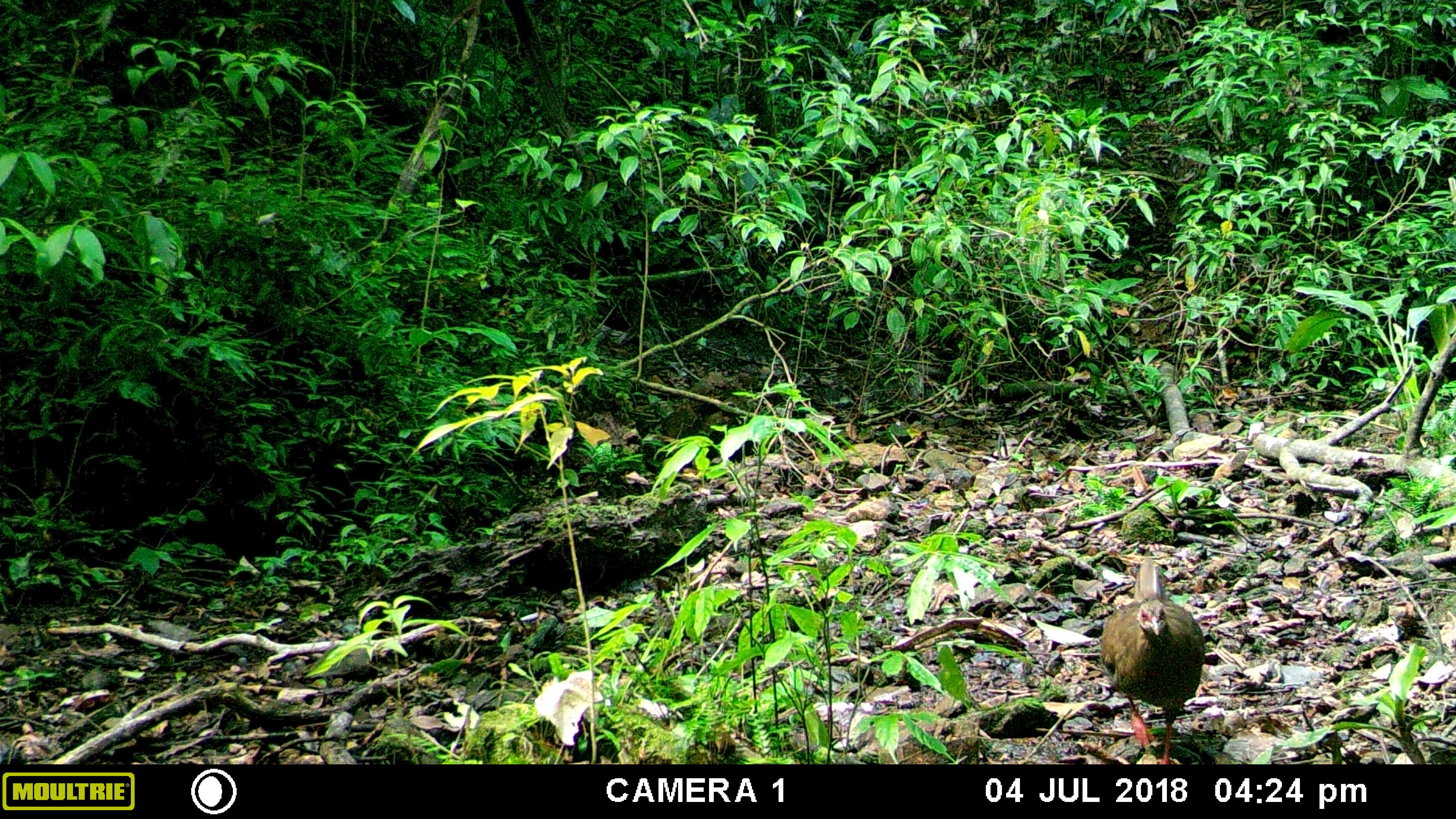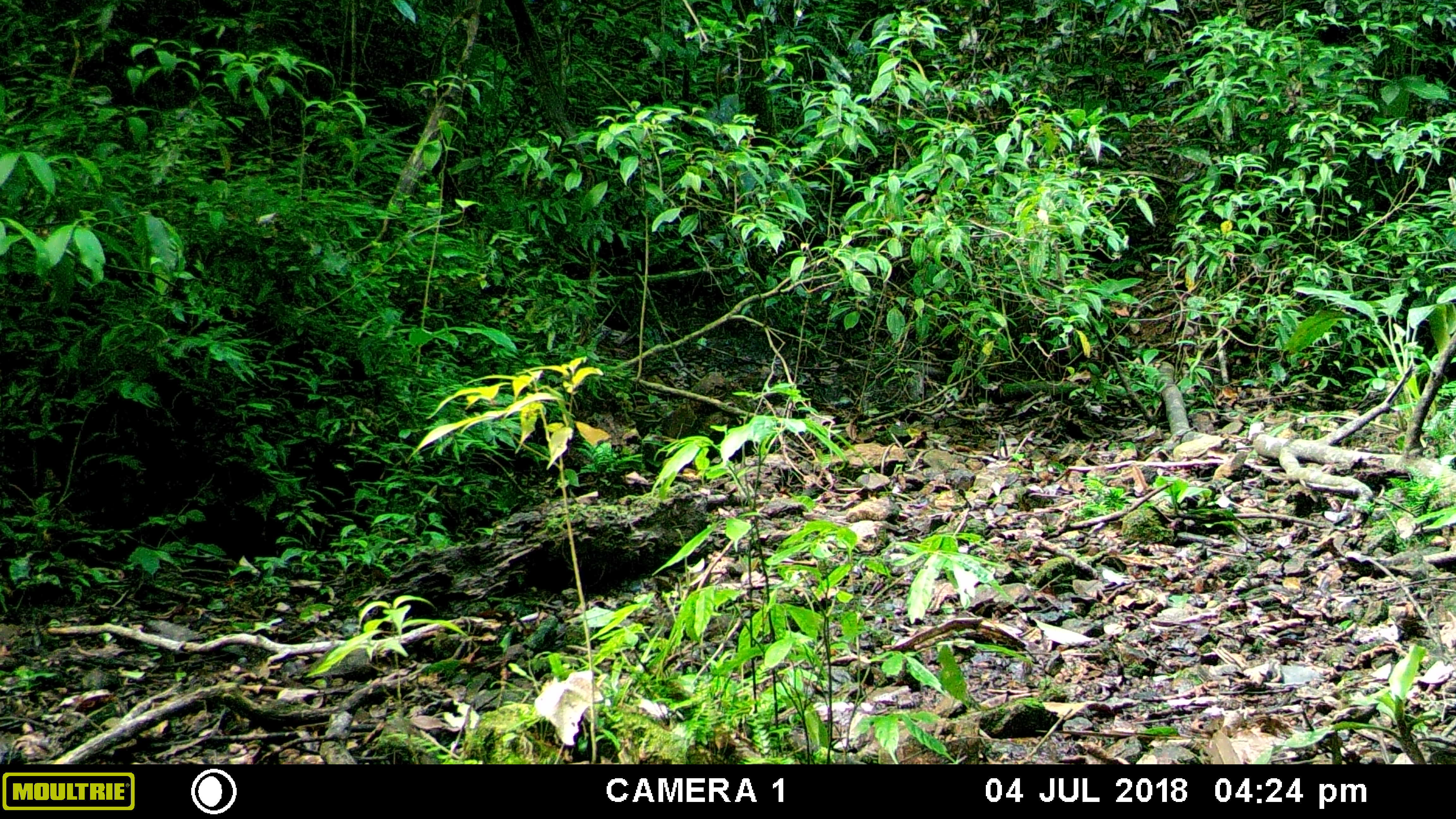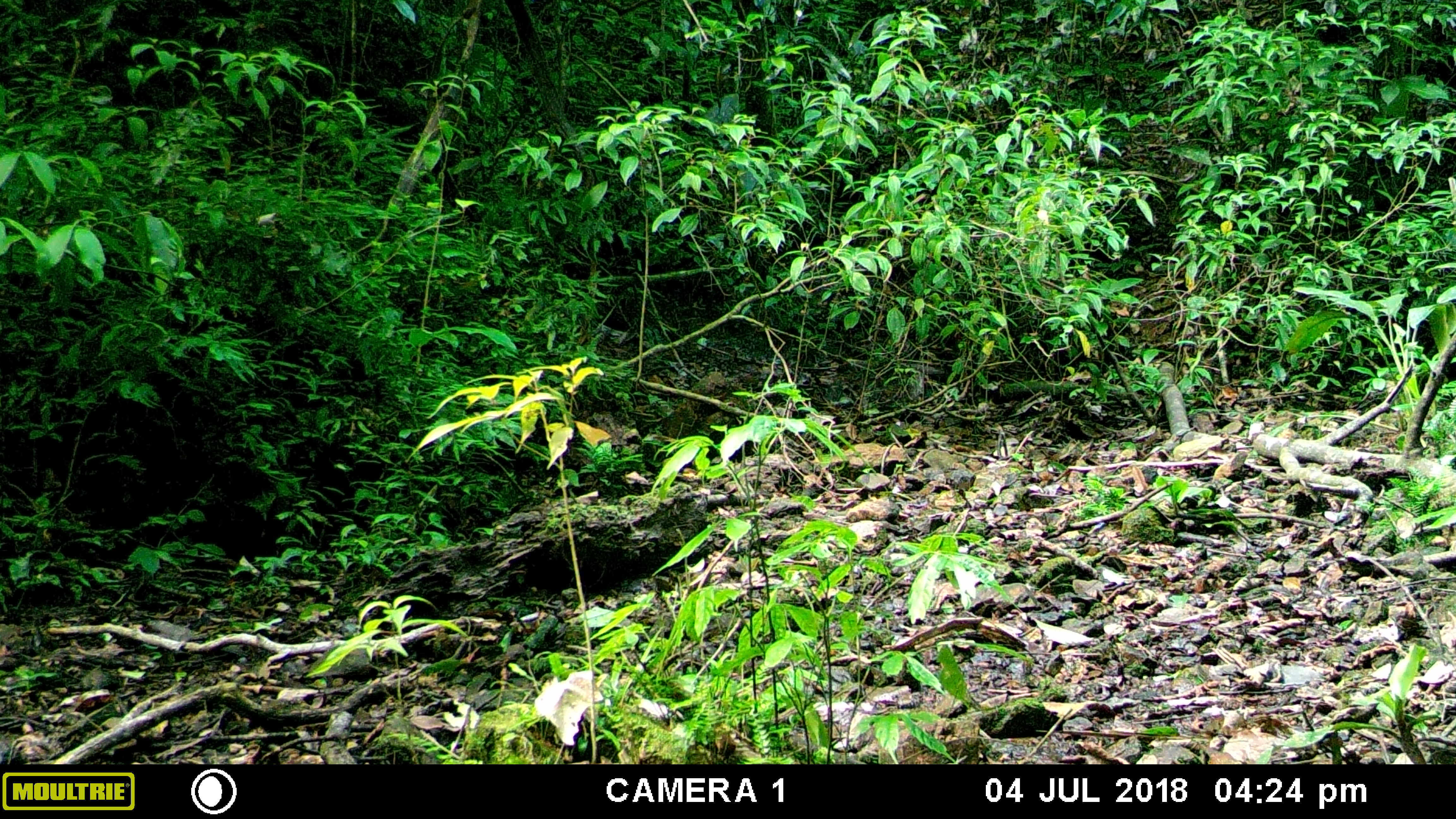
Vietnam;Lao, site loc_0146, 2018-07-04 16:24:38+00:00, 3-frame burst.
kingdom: Animalia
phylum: Chordata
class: Aves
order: Galliformes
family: Phasianidae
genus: Lophura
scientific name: Lophura nycthemera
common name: silver pheasant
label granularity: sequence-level